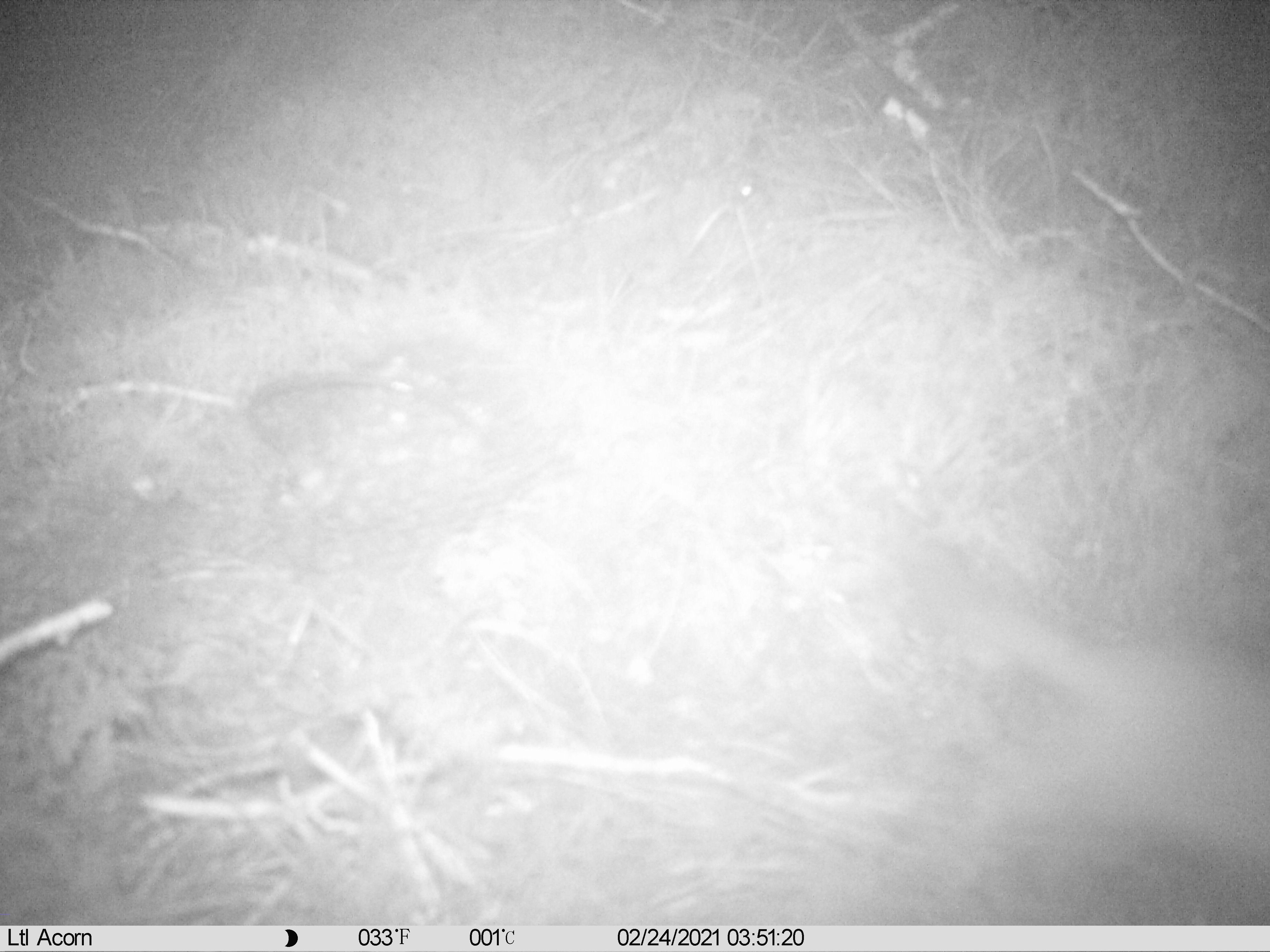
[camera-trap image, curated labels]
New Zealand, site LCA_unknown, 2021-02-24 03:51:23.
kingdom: Animalia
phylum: Chordata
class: Mammalia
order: Carnivora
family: Mustelidae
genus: Mustela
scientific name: Mustela erminea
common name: stoat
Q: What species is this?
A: Stoat (Mustela erminea).